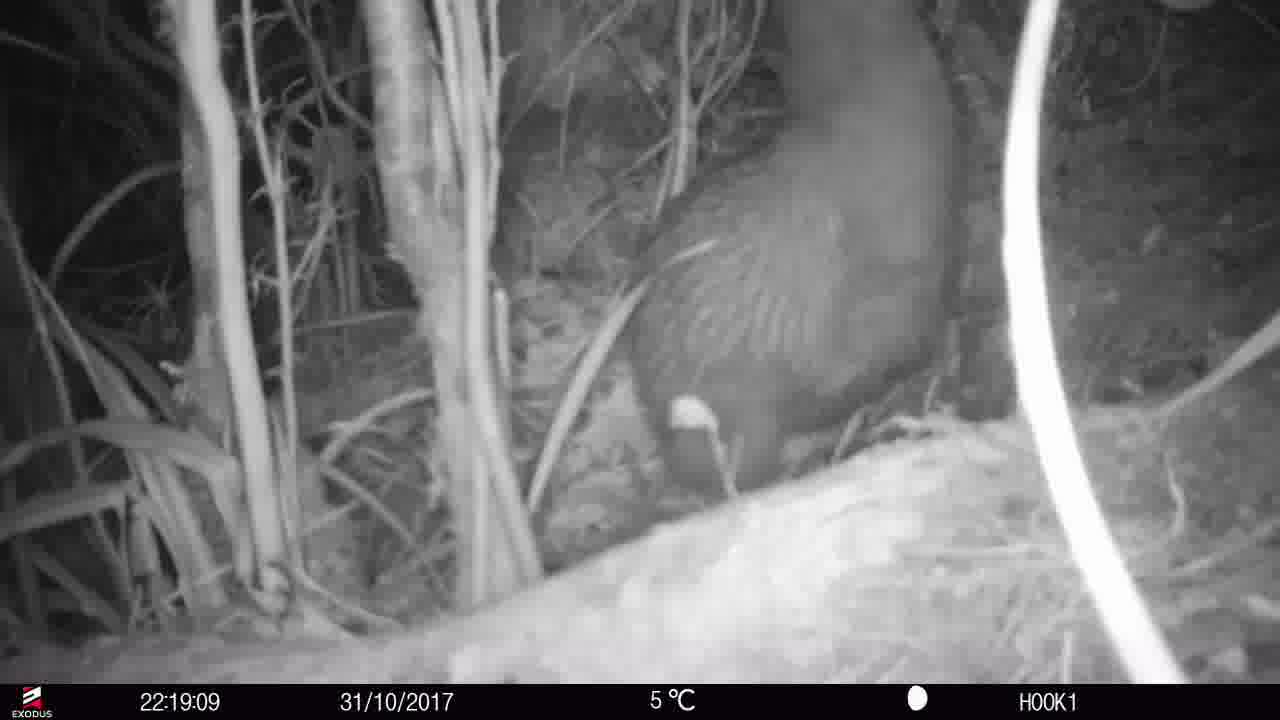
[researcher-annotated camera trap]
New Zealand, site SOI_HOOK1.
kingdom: Animalia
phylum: Chordata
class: Aves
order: Apterygiformes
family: Apterygidae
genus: Apteryx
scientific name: Apteryx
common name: kiwi